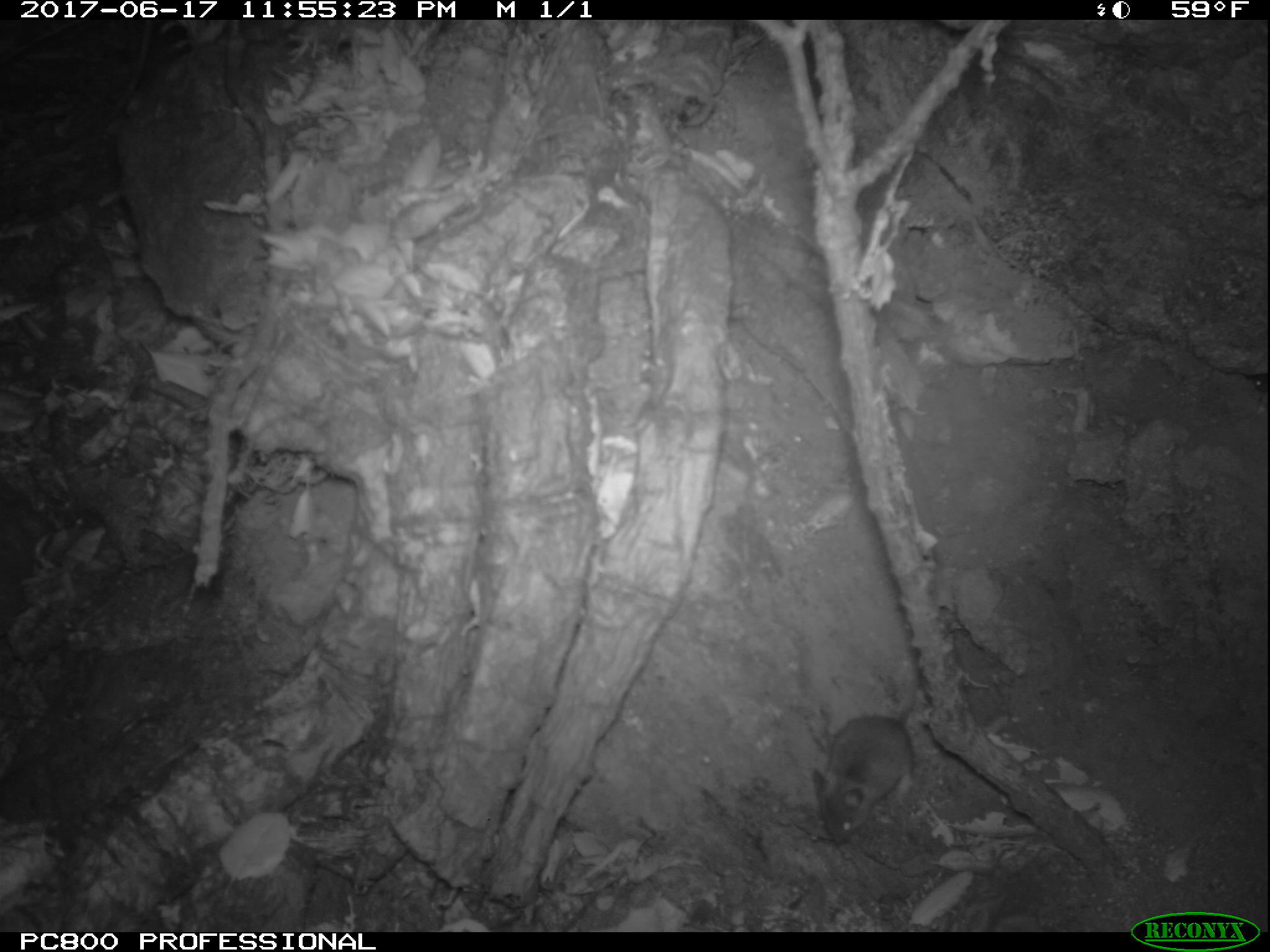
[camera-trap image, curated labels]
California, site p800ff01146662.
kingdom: Animalia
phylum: Chordata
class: Mammalia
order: Rodentia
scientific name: Rodentia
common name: rodent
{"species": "rodent (Rodentia)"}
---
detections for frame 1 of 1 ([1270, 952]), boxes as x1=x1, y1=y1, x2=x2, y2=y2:
rodent: x1=811, y1=676, x2=918, y2=847